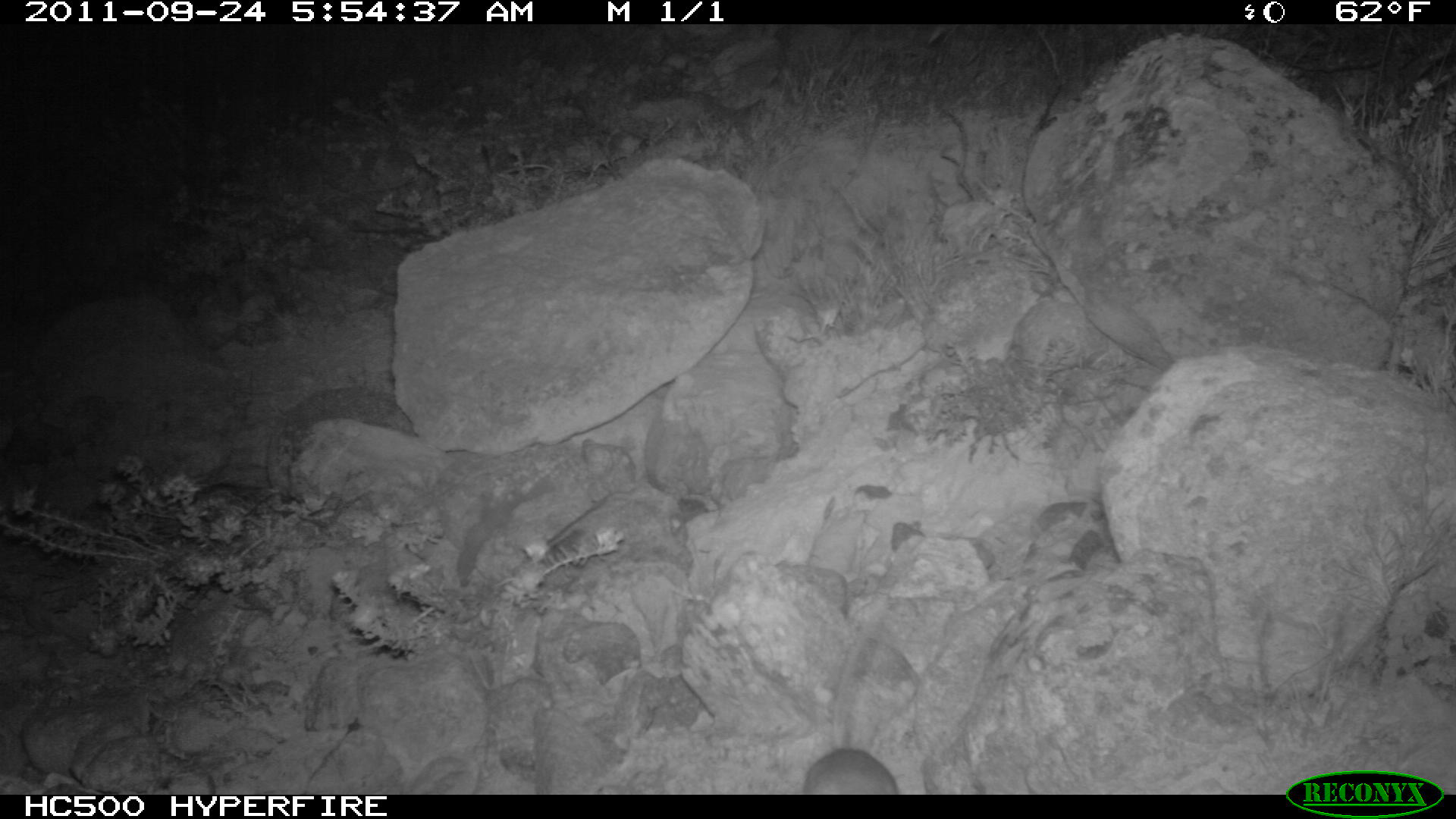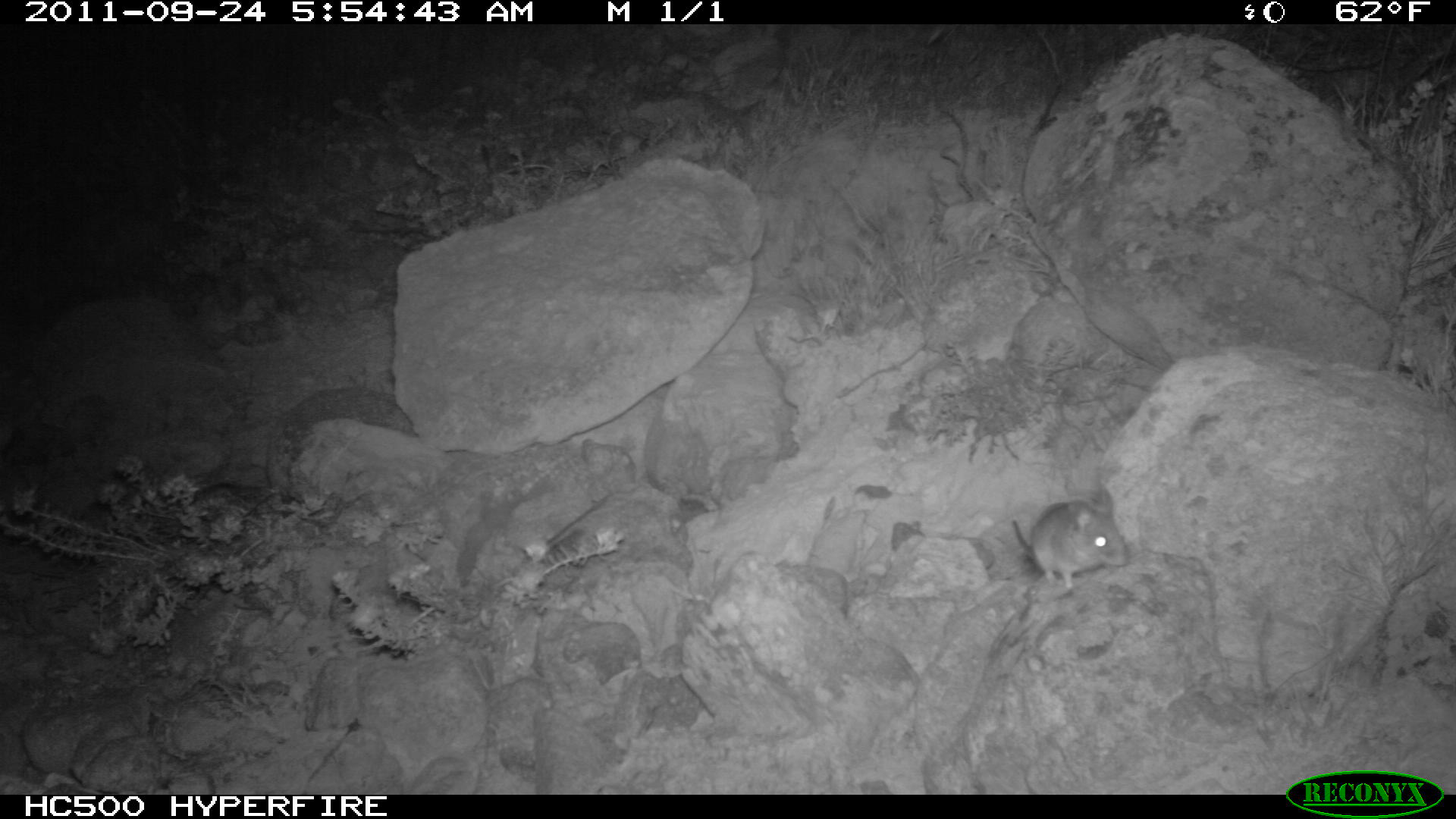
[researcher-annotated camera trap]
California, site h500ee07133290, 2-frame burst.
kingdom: Animalia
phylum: Chordata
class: Mammalia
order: Rodentia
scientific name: Rodentia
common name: rodent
Rodent (Rodentia).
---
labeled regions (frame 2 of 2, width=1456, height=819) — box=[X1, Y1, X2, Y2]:
rodent: box=[1012, 487, 1130, 589]